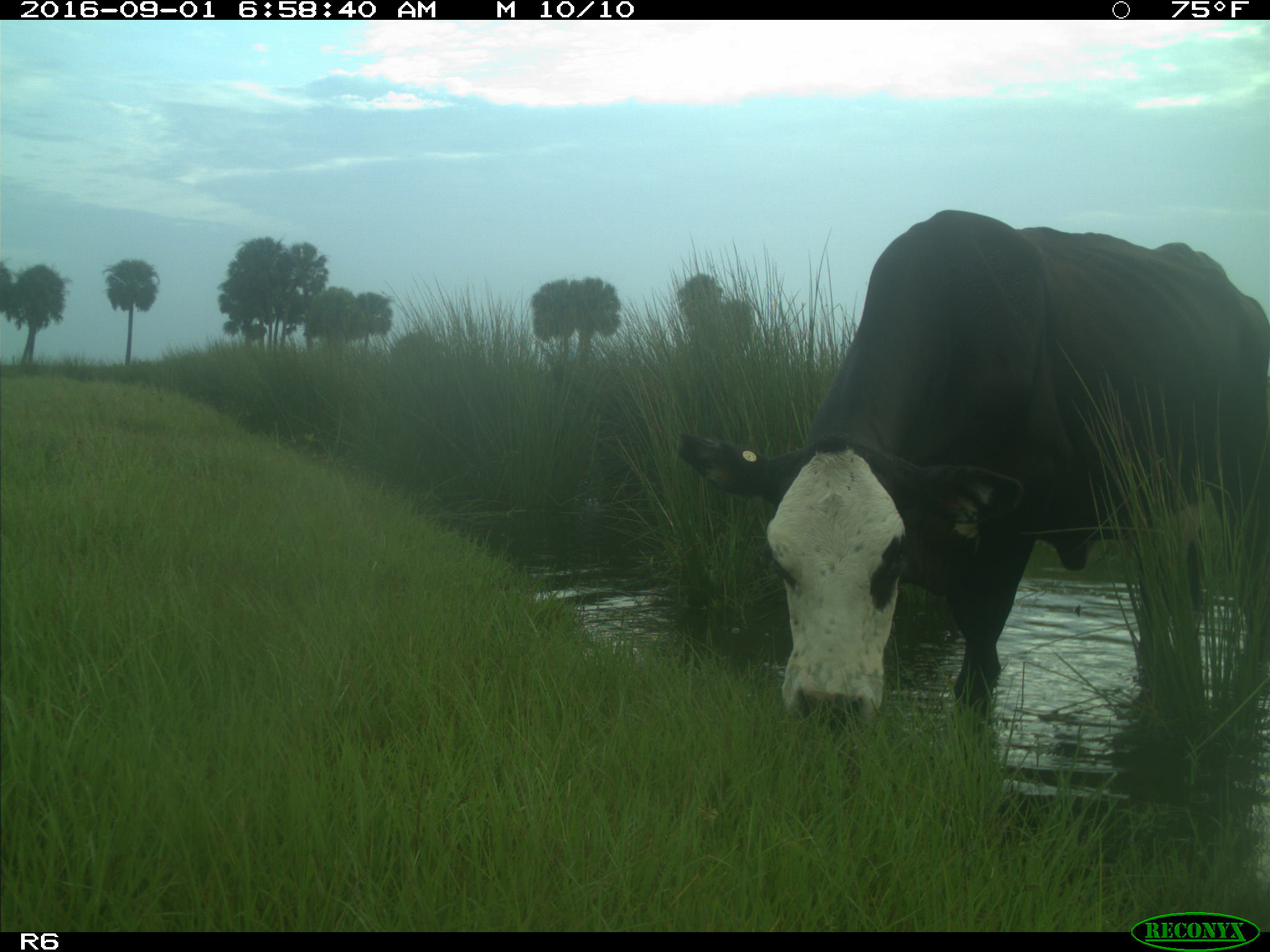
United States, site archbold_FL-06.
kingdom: Animalia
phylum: Chordata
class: Mammalia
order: Artiodactyla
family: Bovidae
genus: Bos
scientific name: Bos taurus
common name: domestic cow